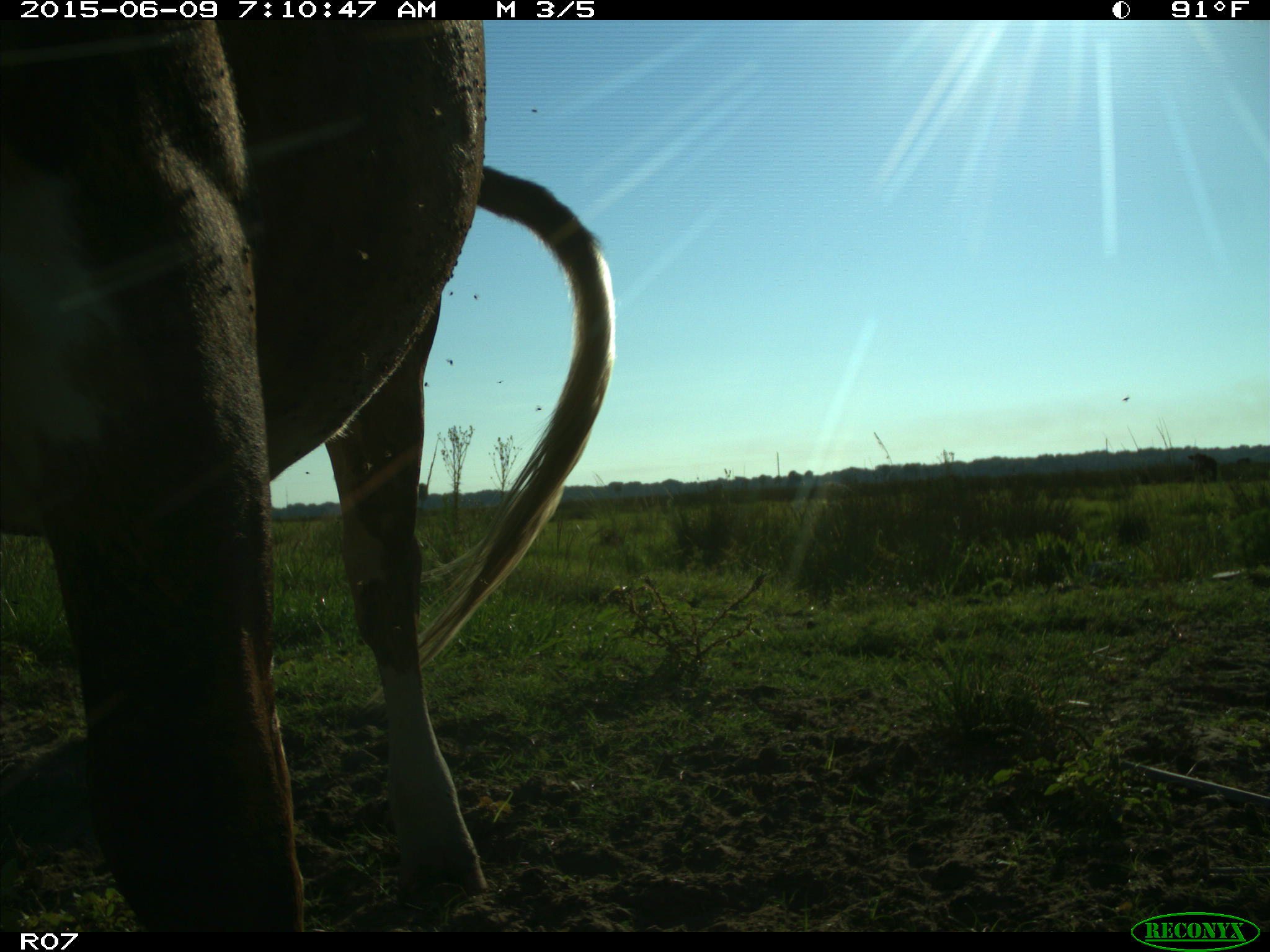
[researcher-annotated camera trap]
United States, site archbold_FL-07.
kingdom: Animalia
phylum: Chordata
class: Mammalia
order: Artiodactyla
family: Bovidae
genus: Bos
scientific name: Bos taurus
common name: domestic cow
Bos taurus (domestic cow).